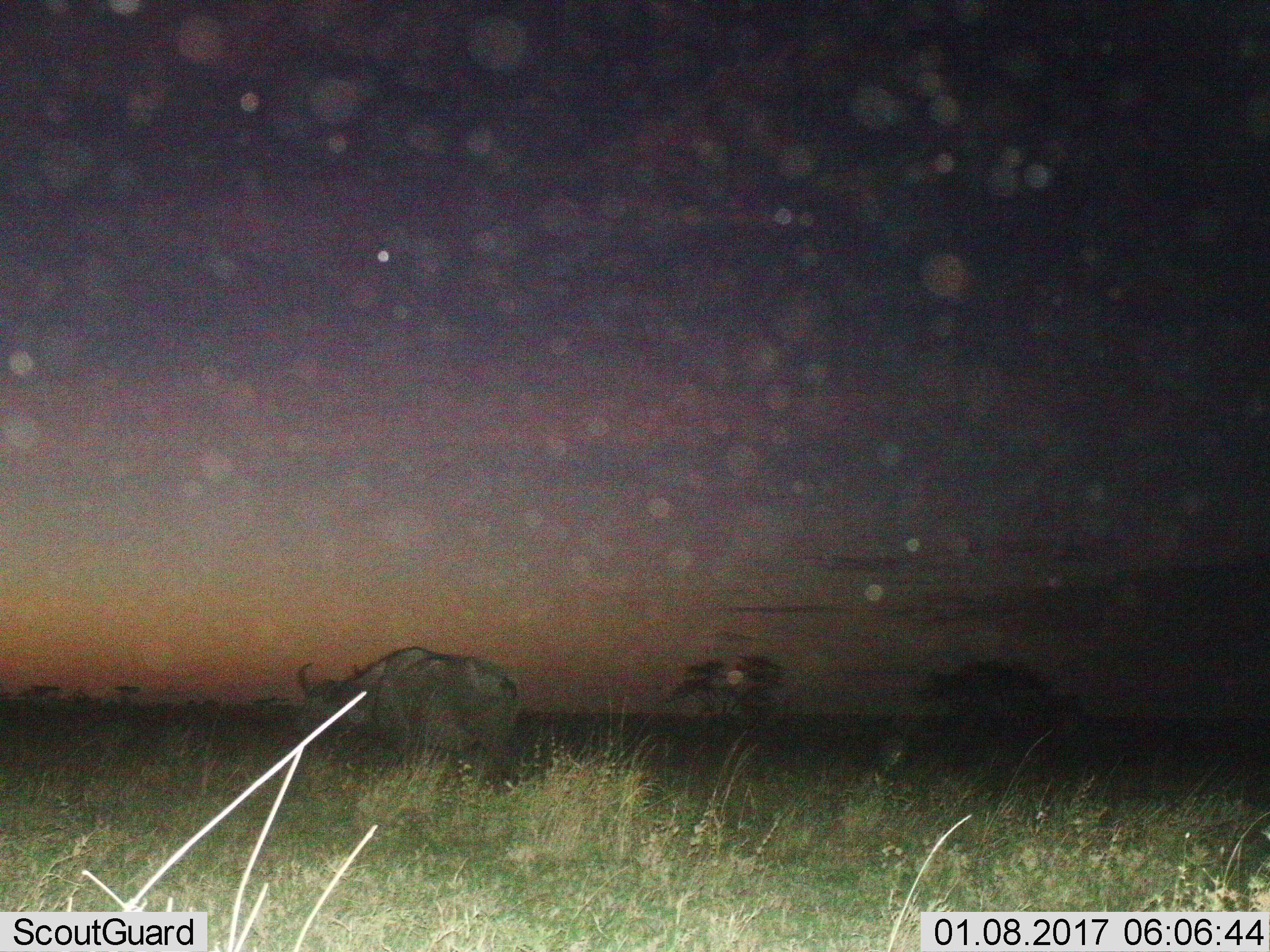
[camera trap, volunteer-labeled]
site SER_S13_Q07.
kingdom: Animalia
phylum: Chordata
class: Mammalia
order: Artiodactyla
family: Bovidae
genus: Syncerus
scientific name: Syncerus caffer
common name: african buffalo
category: buffalo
Buffalo (african buffalo) (Syncerus caffer), count 1. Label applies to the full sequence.